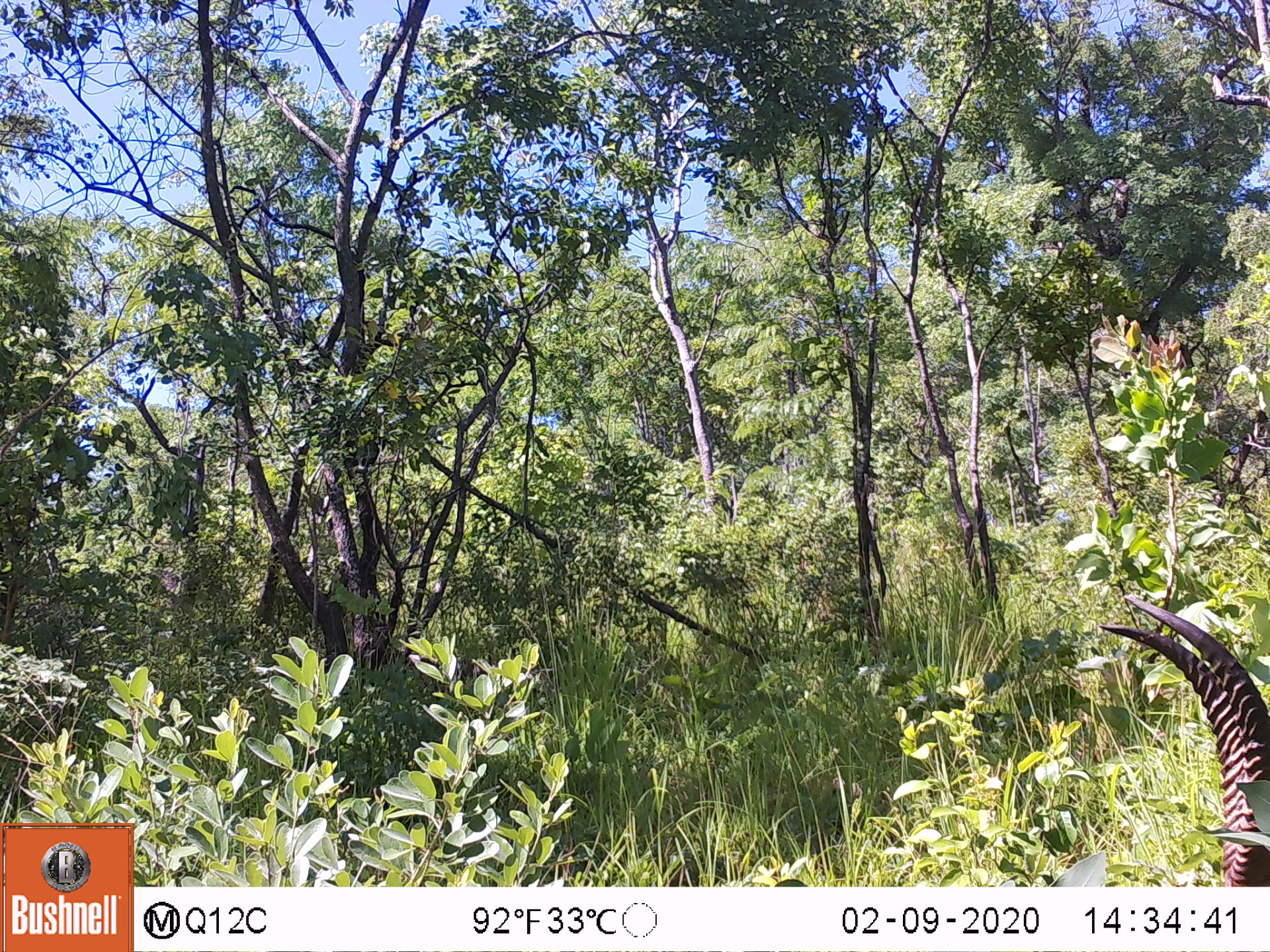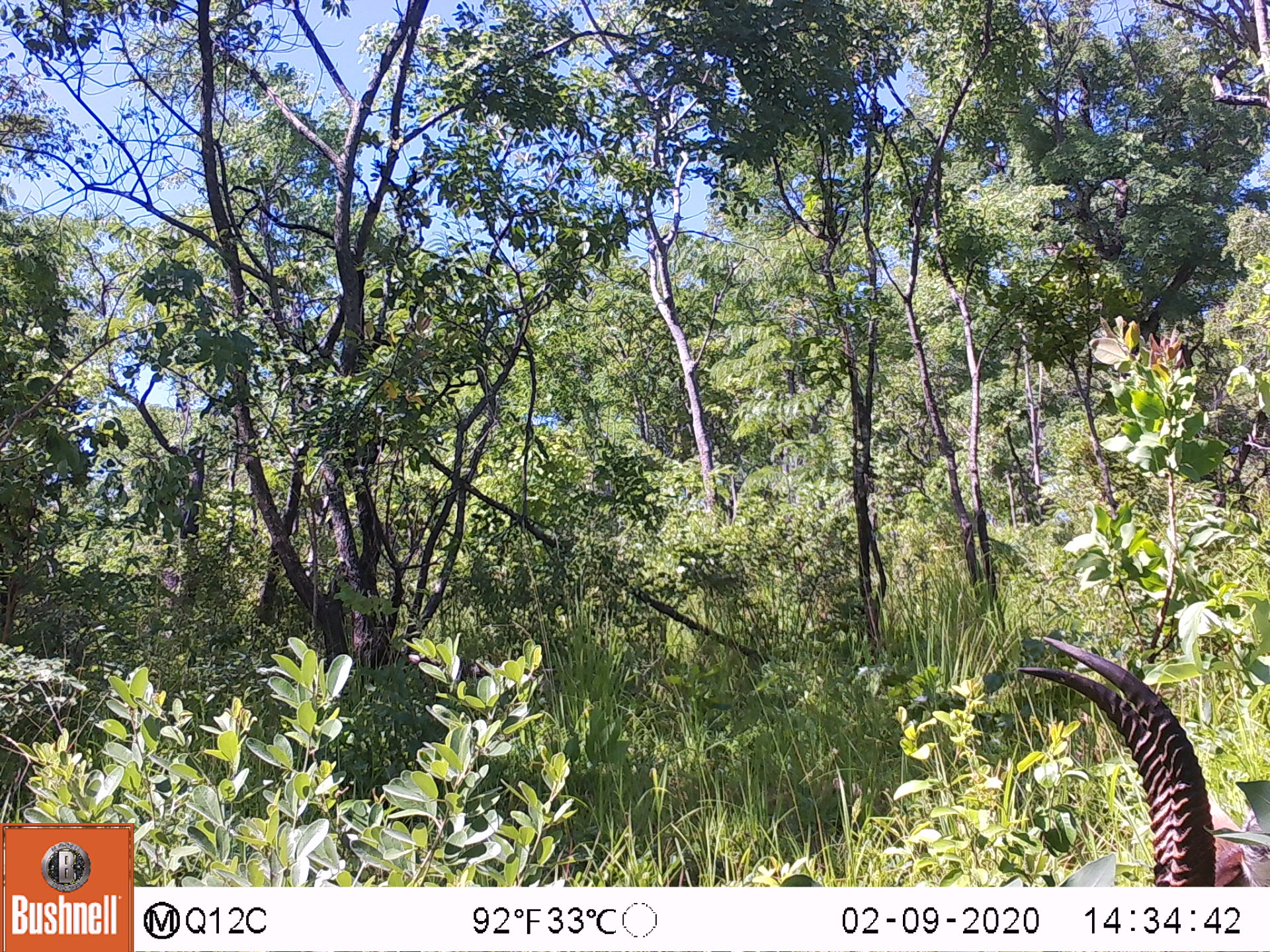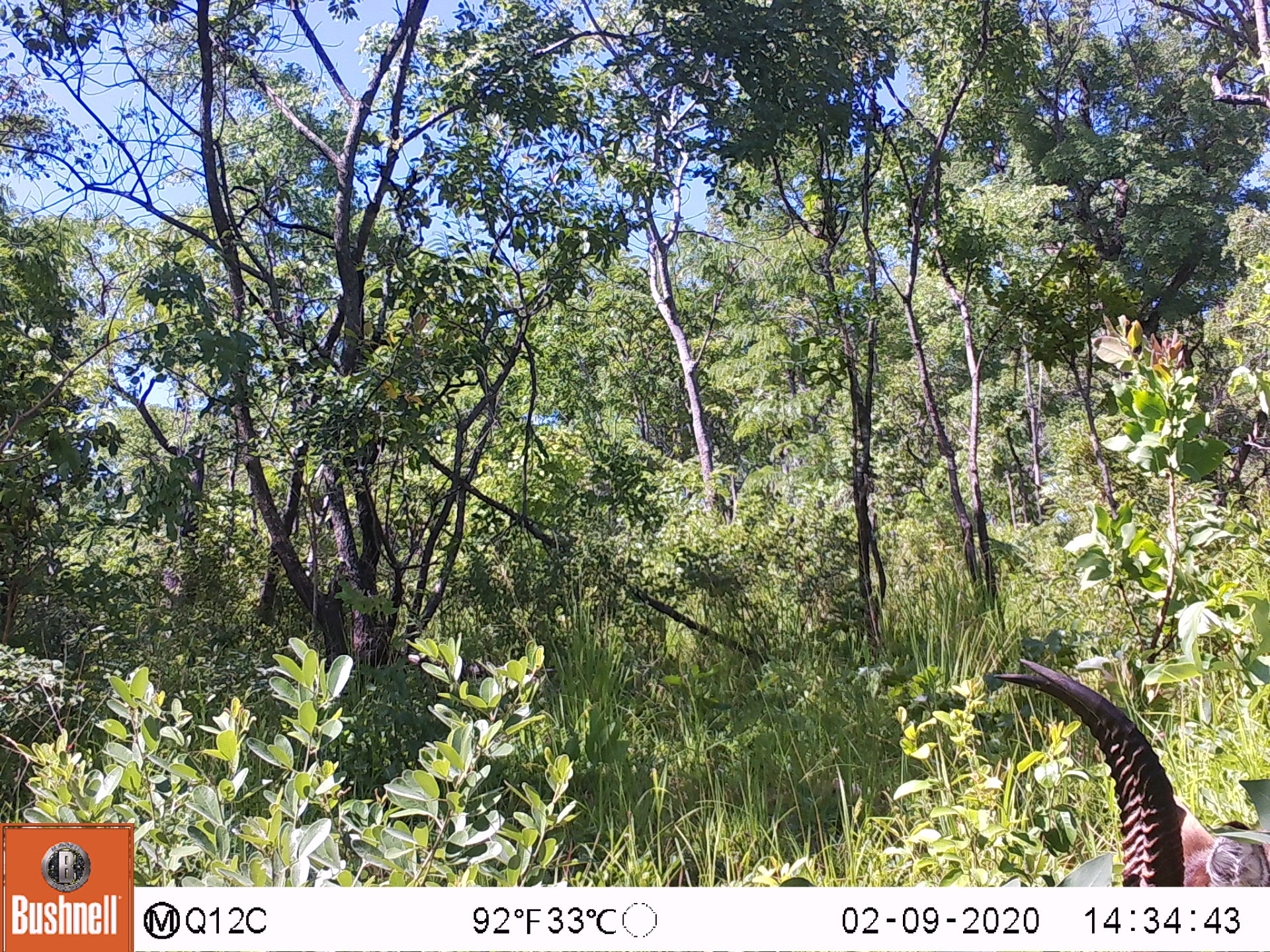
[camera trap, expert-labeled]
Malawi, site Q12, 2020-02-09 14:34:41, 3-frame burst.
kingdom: Animalia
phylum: Chordata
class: Mammalia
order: Artiodactyla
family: Bovidae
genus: Kobus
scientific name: Kobus ellipsiprymnus ellipsiprymnus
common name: common waterbuck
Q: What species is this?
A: Common waterbuck (Kobus ellipsiprymnus ellipsiprymnus).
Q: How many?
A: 1.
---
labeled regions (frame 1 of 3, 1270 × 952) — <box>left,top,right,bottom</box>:
common waterbuck: <box>1088,585,1262,873</box>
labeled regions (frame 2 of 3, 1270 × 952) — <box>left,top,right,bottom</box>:
common waterbuck: <box>1005,627,1251,880</box>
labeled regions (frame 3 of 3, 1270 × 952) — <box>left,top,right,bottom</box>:
common waterbuck: <box>980,651,1256,880</box>